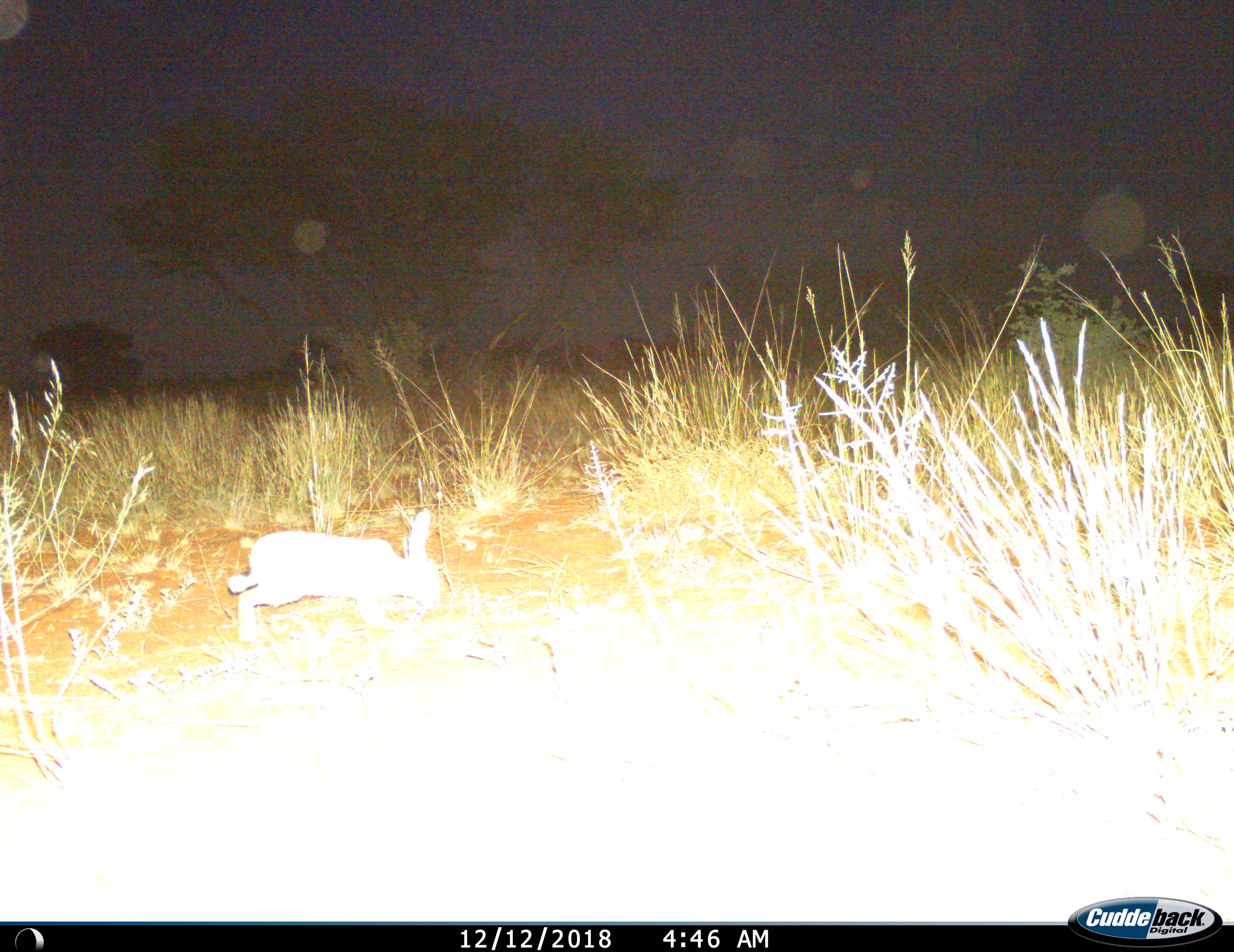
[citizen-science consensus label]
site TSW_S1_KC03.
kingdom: Animalia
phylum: Chordata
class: Mammalia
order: Lagomorpha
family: Leporidae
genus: Lepus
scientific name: Lepus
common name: hare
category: hareunknown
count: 1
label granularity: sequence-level